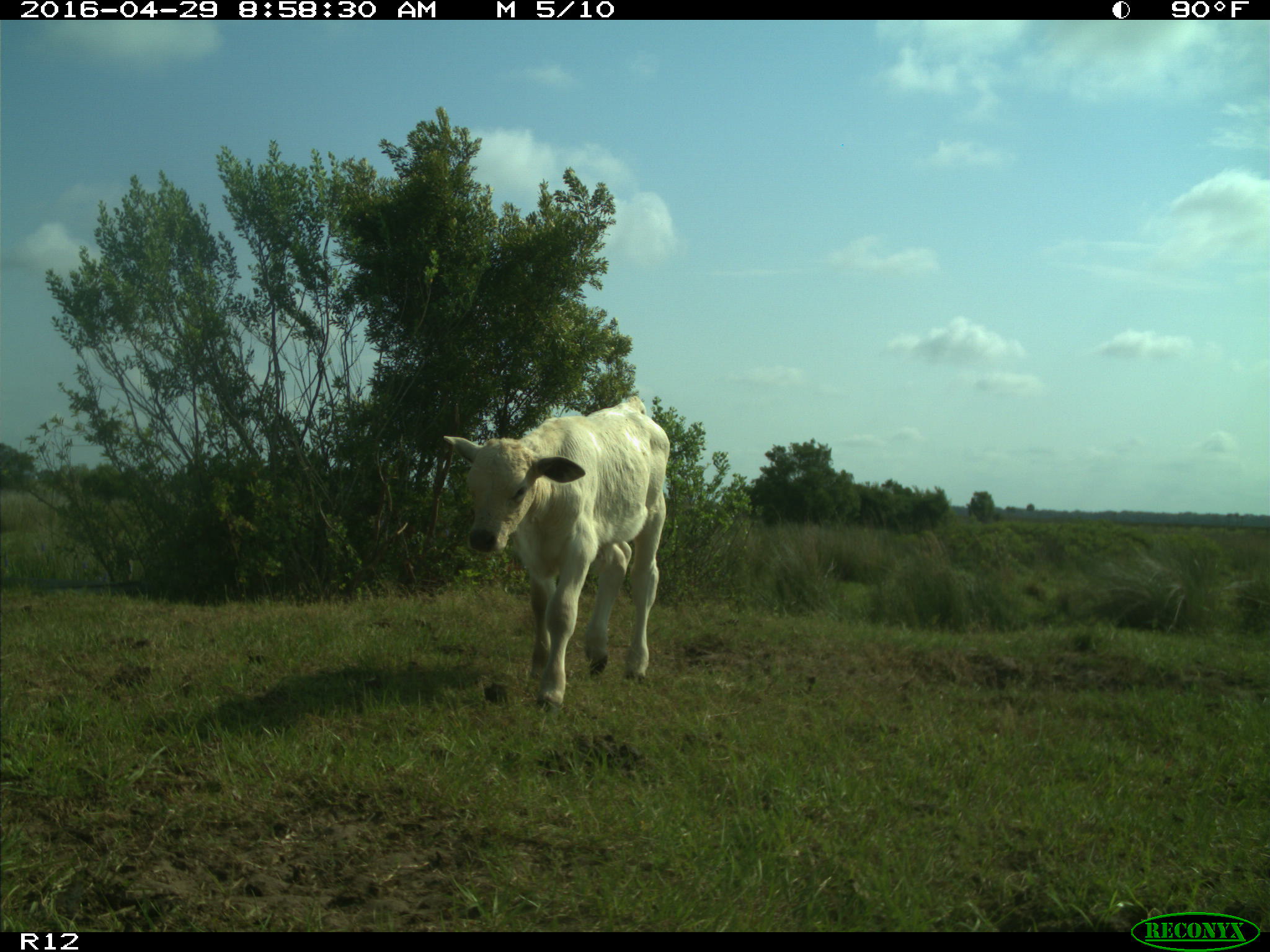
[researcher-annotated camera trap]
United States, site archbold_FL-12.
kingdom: Animalia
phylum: Chordata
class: Mammalia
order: Artiodactyla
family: Bovidae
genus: Bos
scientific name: Bos taurus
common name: domestic cow